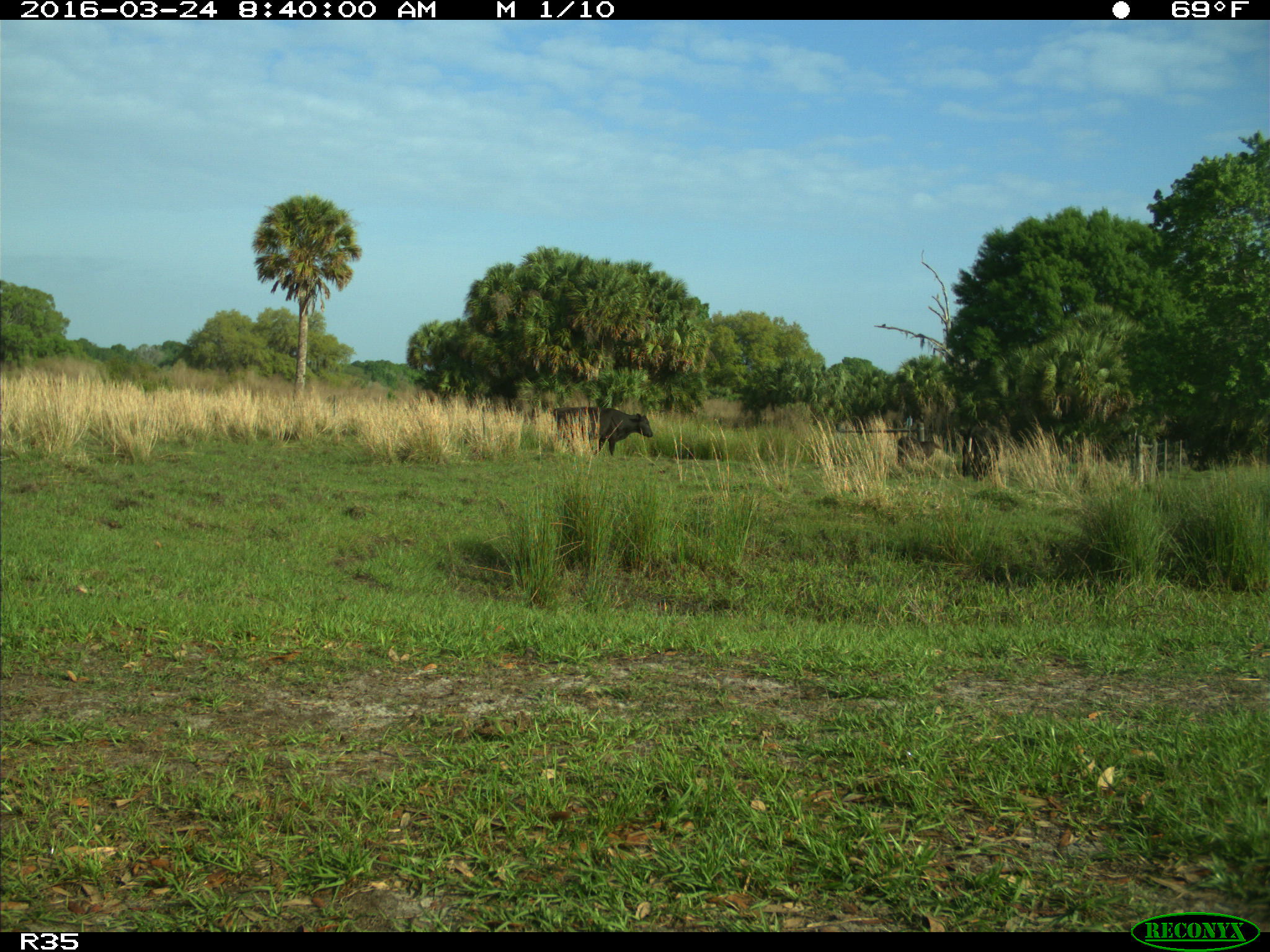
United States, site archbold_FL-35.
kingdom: Animalia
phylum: Chordata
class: Mammalia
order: Artiodactyla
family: Bovidae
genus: Bos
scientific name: Bos taurus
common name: domestic cow